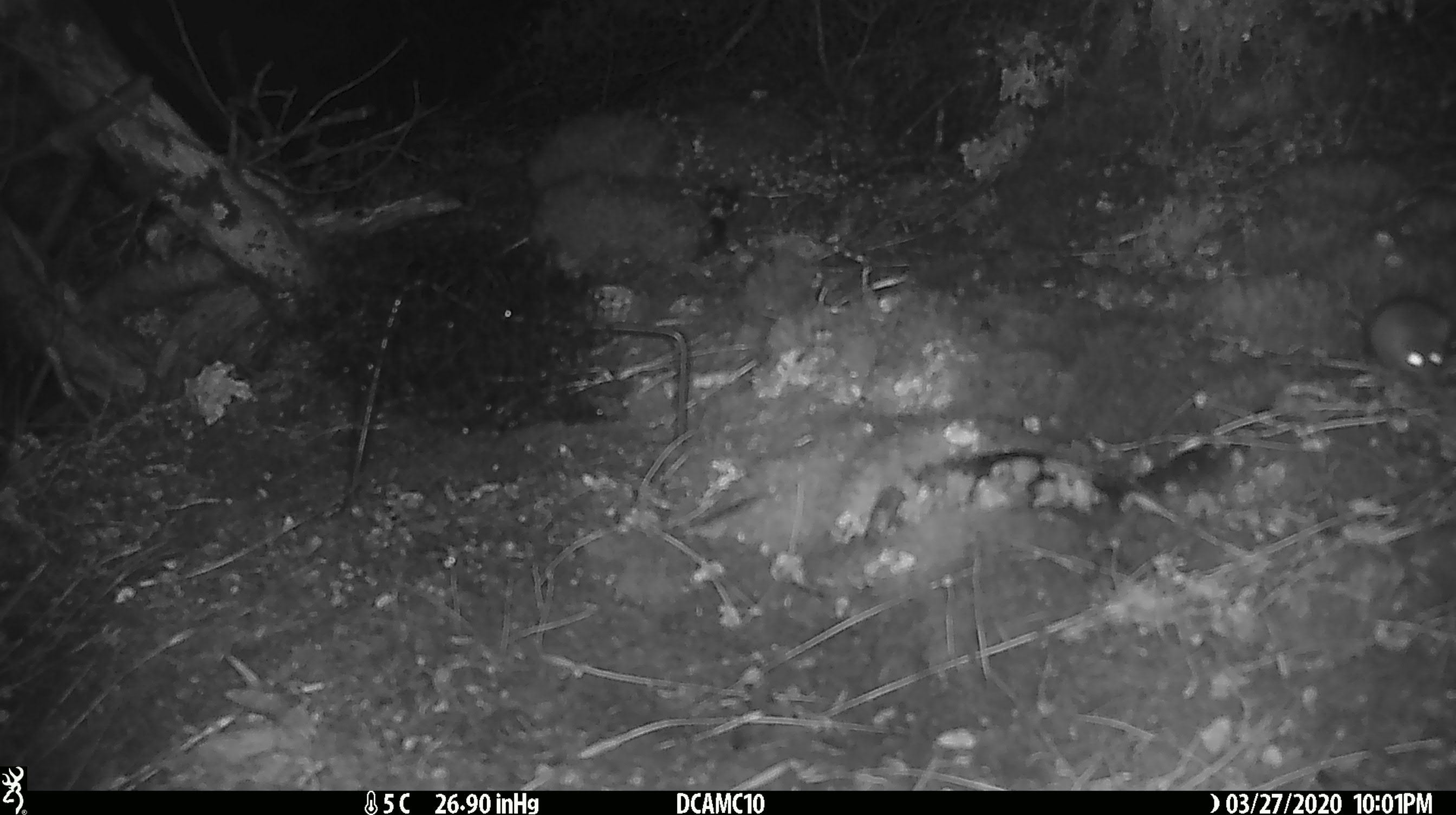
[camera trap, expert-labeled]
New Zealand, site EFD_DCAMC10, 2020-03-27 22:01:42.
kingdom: Animalia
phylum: Chordata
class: Mammalia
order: Rodentia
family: Muridae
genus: Mus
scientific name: Mus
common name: mouse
Mouse (Mus).